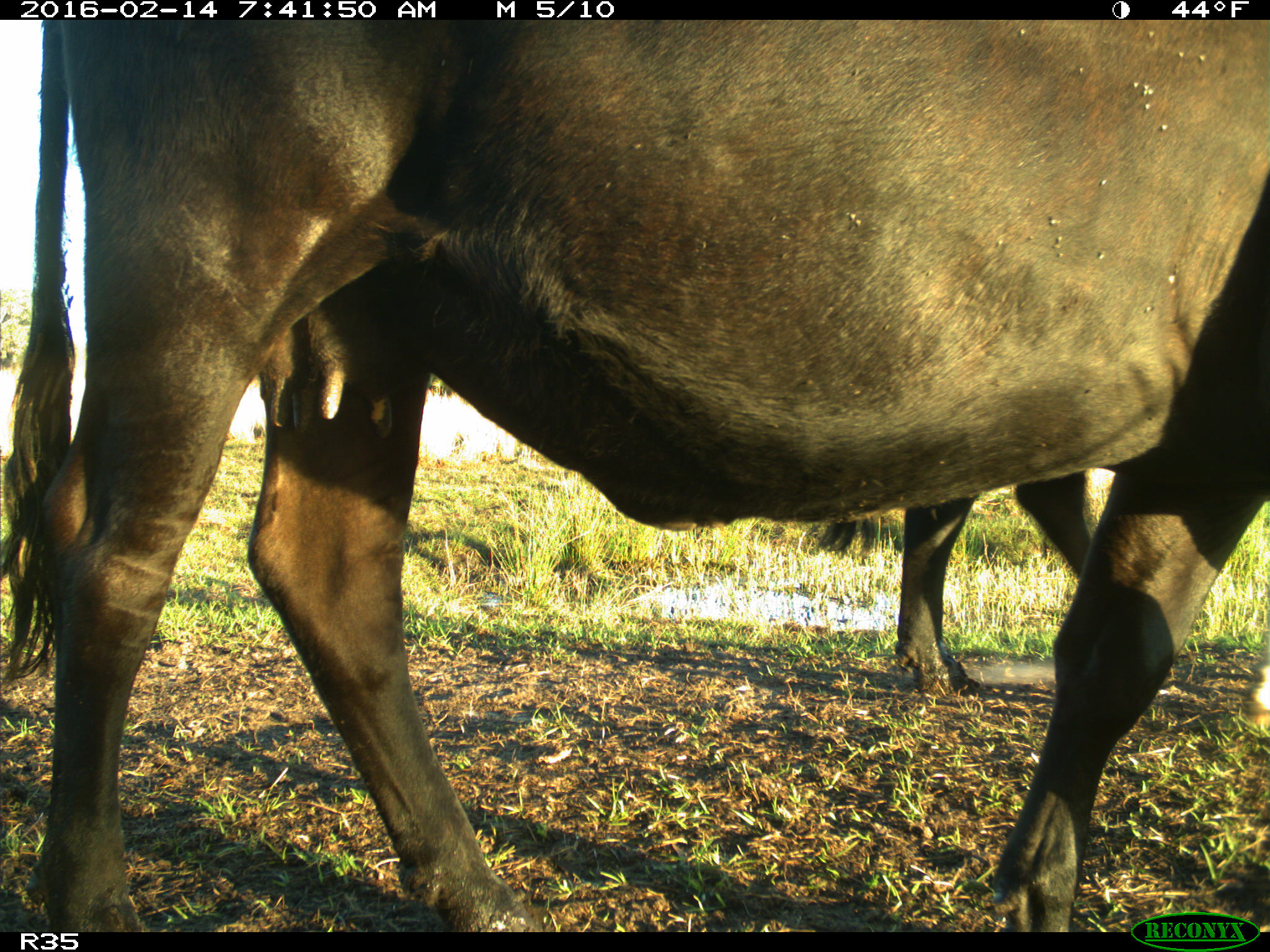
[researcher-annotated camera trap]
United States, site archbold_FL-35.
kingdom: Animalia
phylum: Chordata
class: Mammalia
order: Artiodactyla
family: Bovidae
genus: Bos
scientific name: Bos taurus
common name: domestic cow